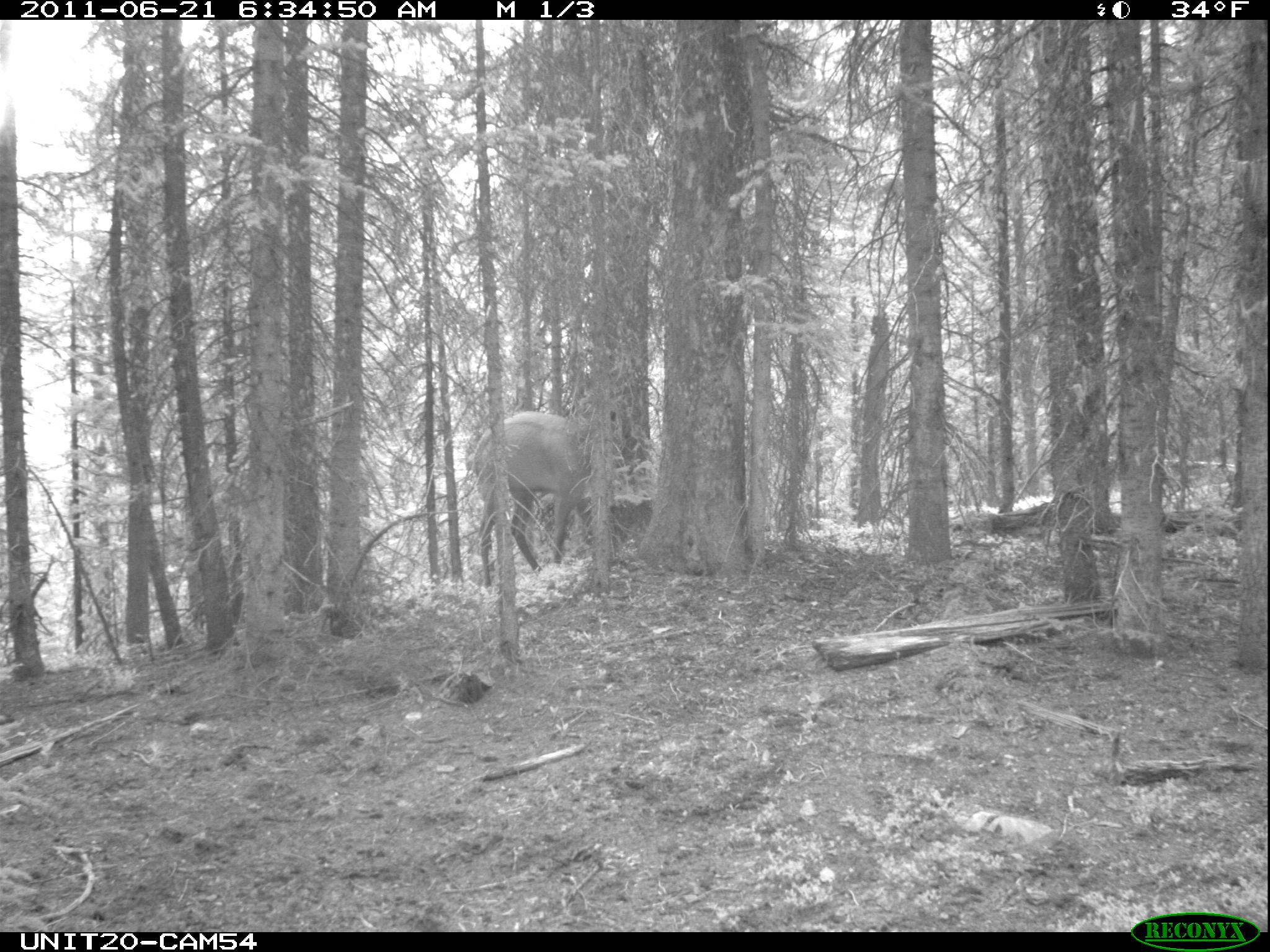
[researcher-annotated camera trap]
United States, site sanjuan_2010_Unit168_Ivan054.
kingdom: Animalia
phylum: Chordata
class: Mammalia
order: Artiodactyla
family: Cervidae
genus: Cervus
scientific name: Cervus elaphus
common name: red deer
Cervus elaphus (red deer).